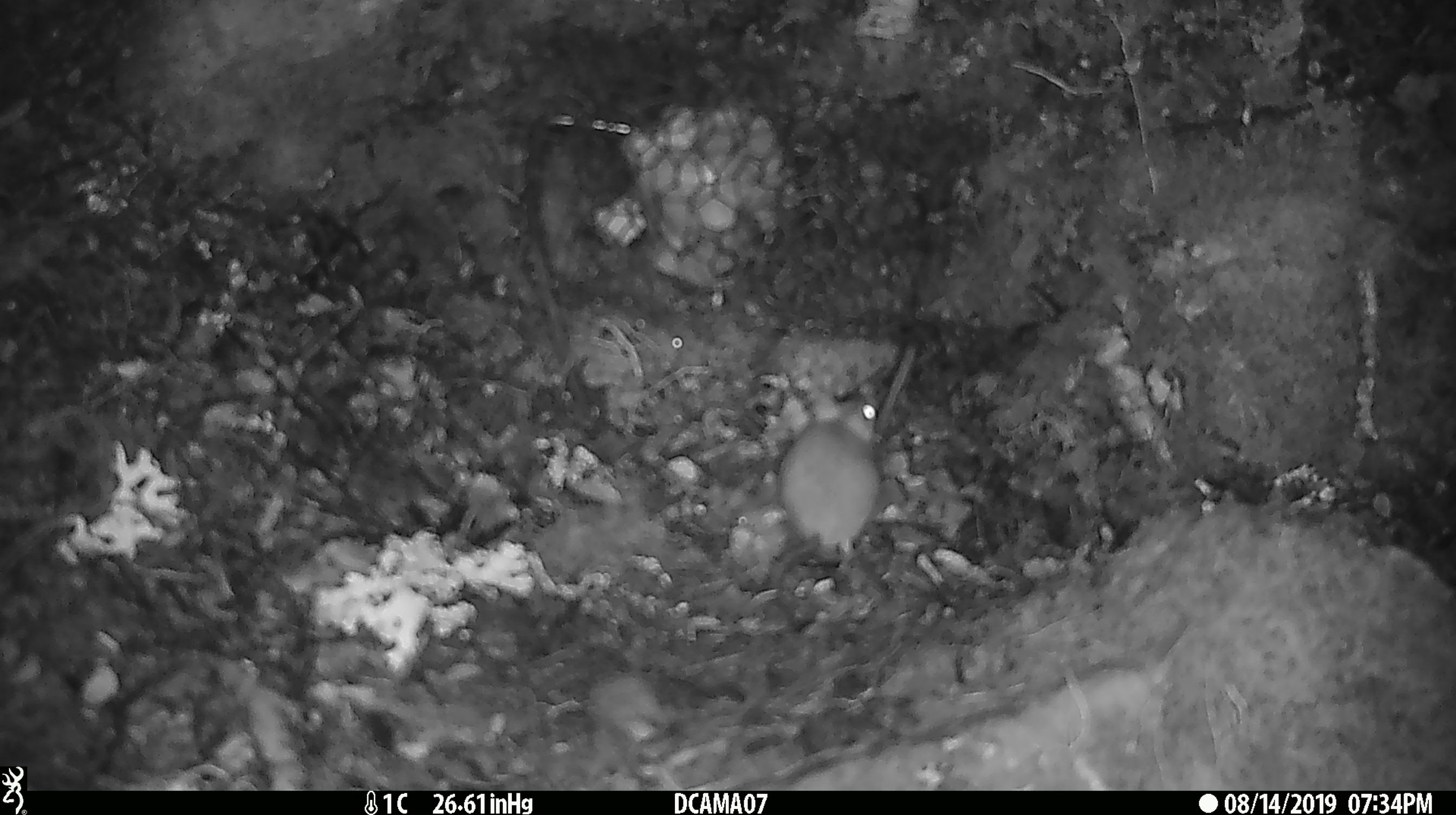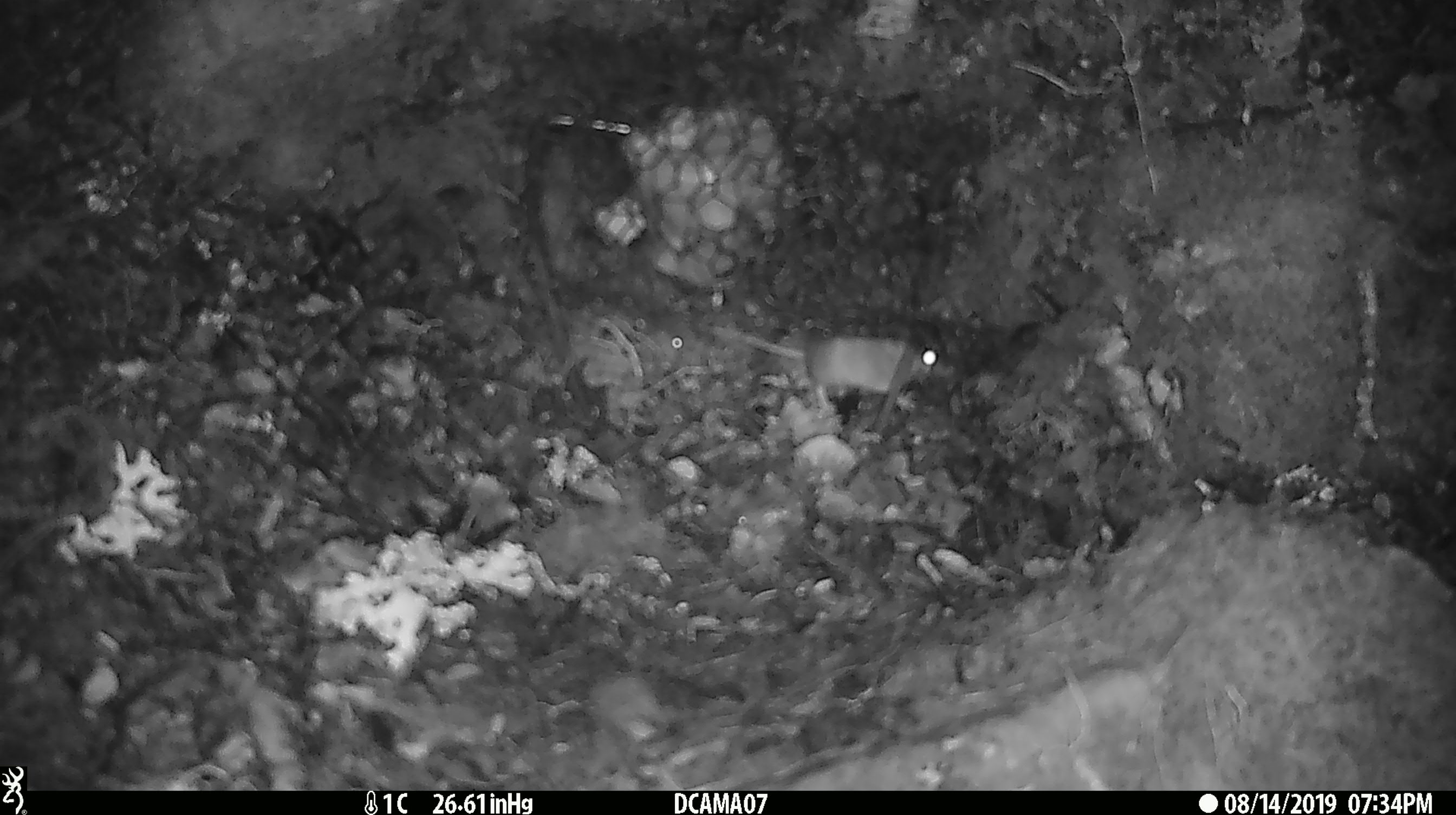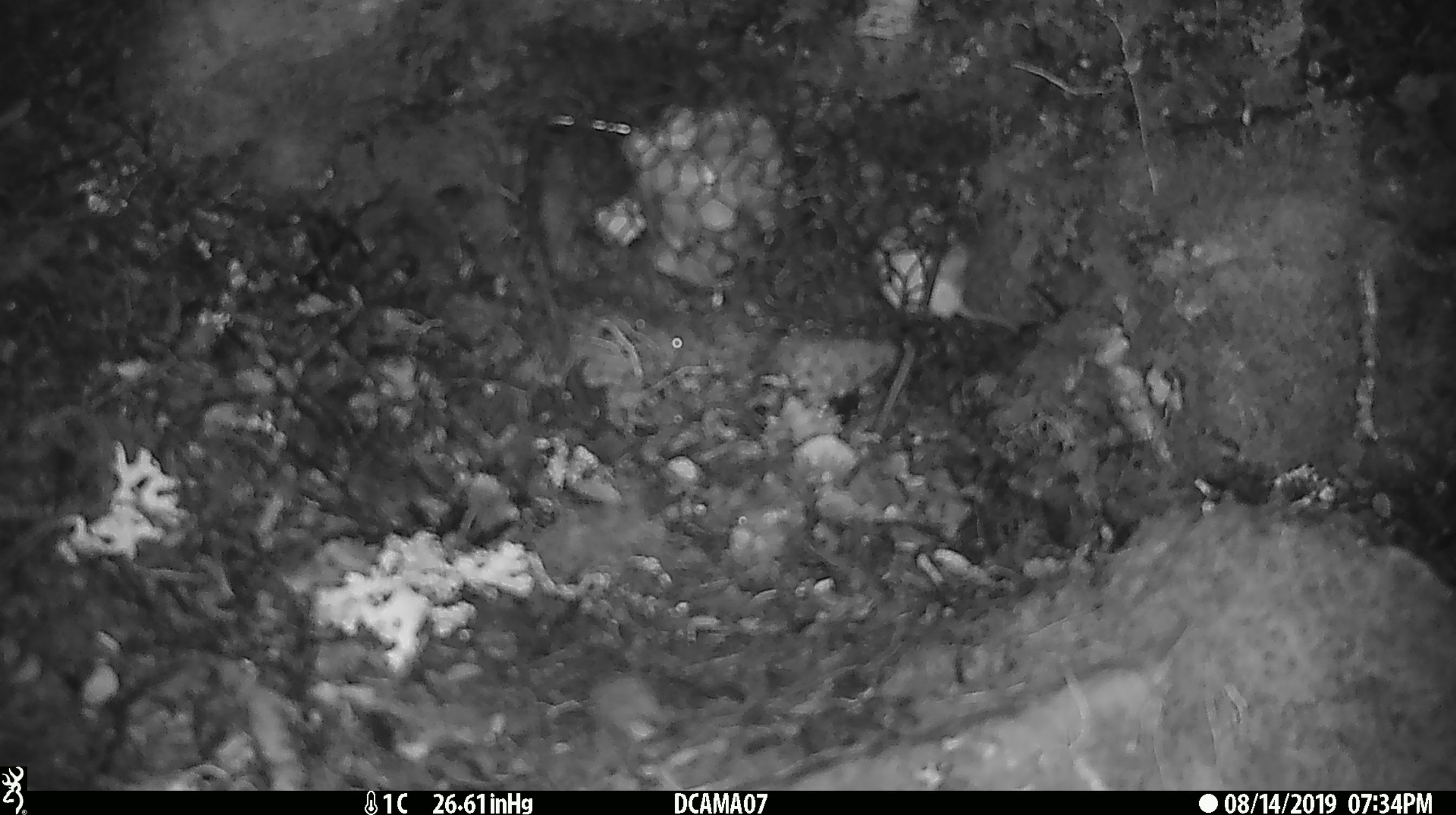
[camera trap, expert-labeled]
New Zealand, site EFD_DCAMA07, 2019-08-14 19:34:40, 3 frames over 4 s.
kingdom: Animalia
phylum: Chordata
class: Mammalia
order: Rodentia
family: Muridae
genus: Mus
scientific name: Mus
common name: mouse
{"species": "mouse (Mus)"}